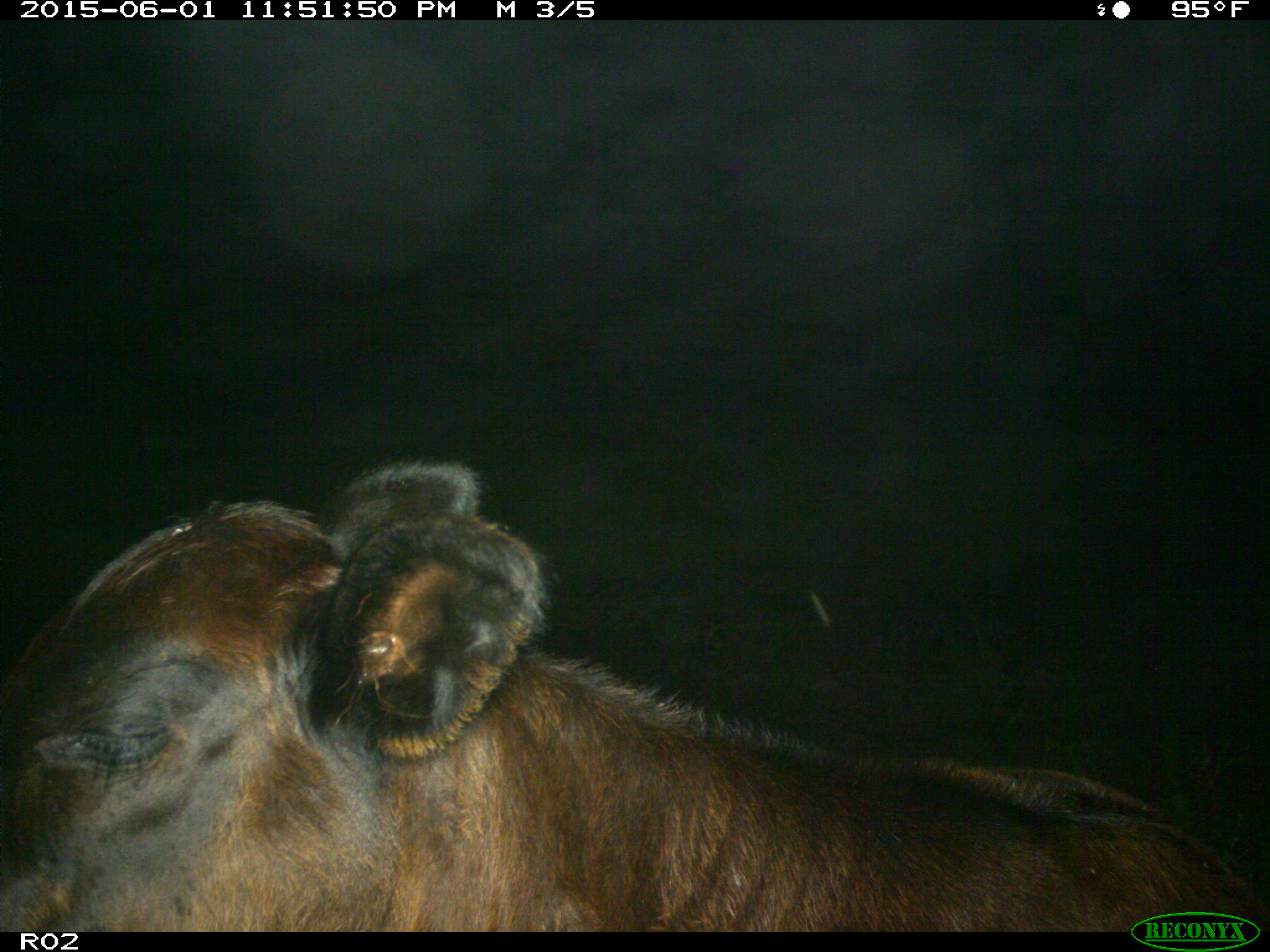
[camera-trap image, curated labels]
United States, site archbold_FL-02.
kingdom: Animalia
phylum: Chordata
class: Mammalia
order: Artiodactyla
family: Bovidae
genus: Bos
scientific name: Bos taurus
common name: domestic cow